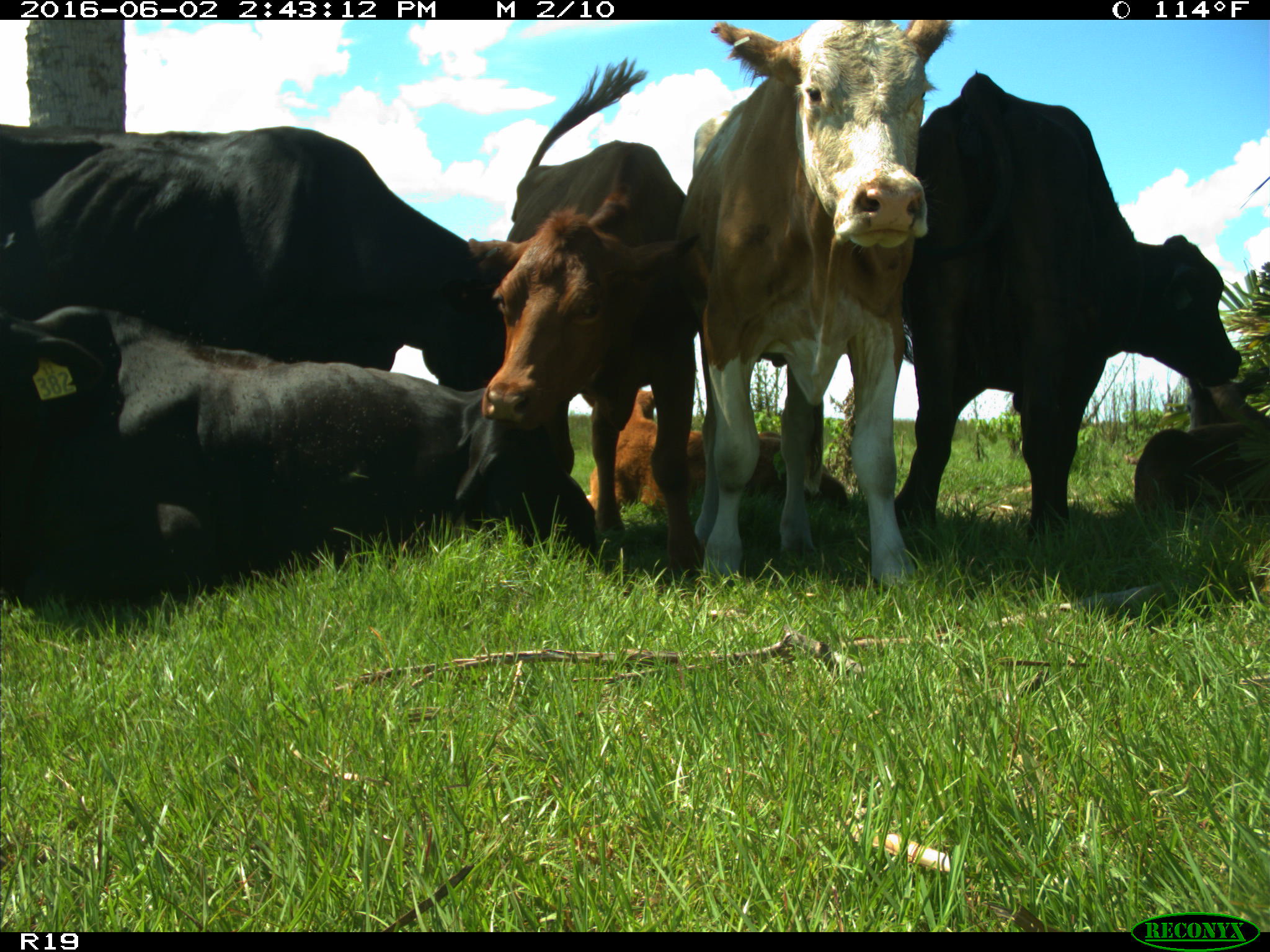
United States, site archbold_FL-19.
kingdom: Animalia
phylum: Chordata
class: Mammalia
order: Artiodactyla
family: Bovidae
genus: Bos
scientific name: Bos taurus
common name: domestic cow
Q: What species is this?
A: Bos taurus (domestic cow).